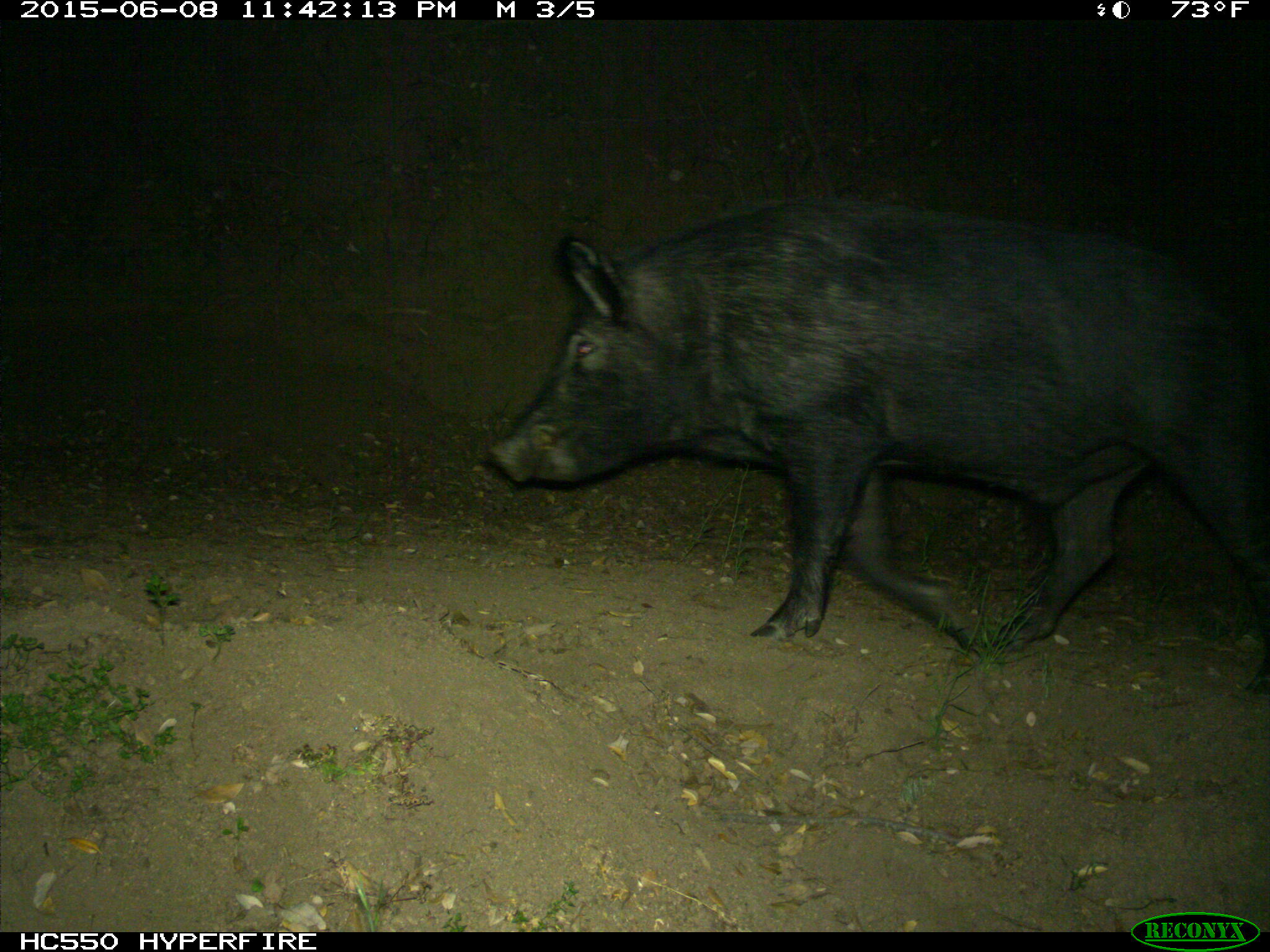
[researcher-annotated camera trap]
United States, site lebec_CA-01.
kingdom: Animalia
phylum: Chordata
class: Mammalia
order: Artiodactyla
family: Suidae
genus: Sus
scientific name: Sus scrofa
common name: wild boar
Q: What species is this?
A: Sus scrofa (wild boar).